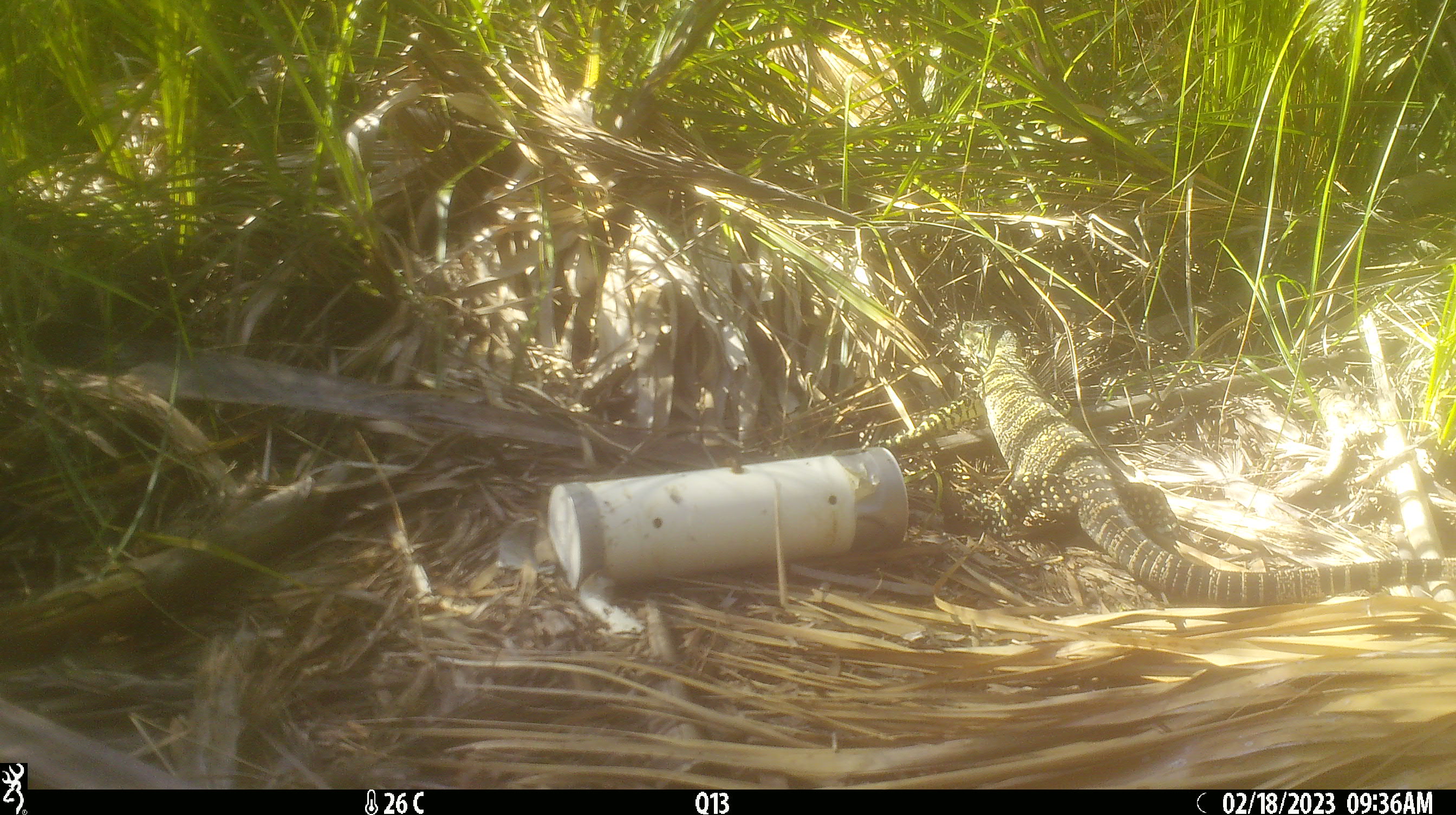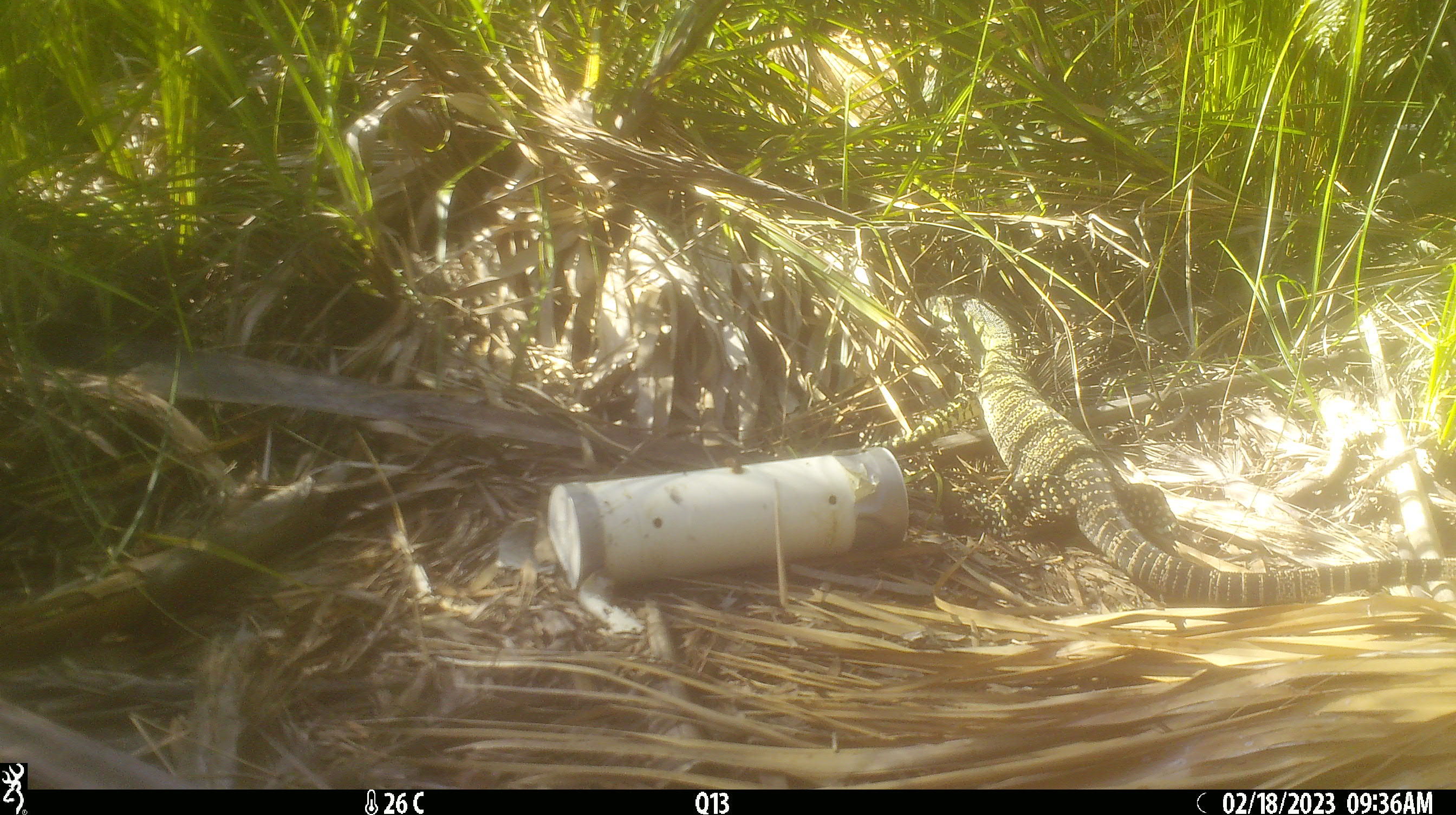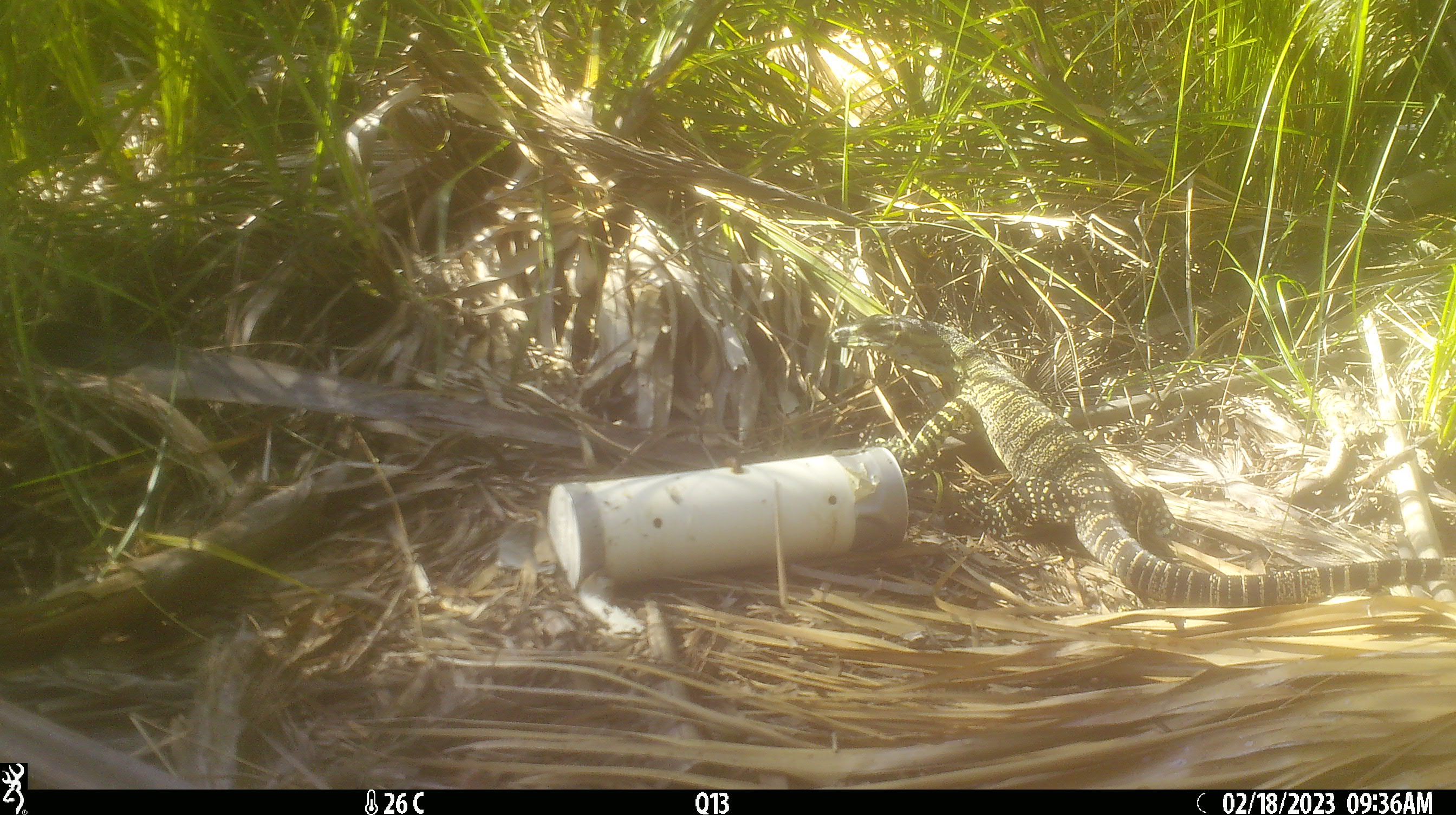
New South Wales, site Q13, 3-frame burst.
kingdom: Animalia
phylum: Chordata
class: Reptilia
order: Squamata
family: Varanidae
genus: Varanus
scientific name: Varanus varius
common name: lace monitor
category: goanna